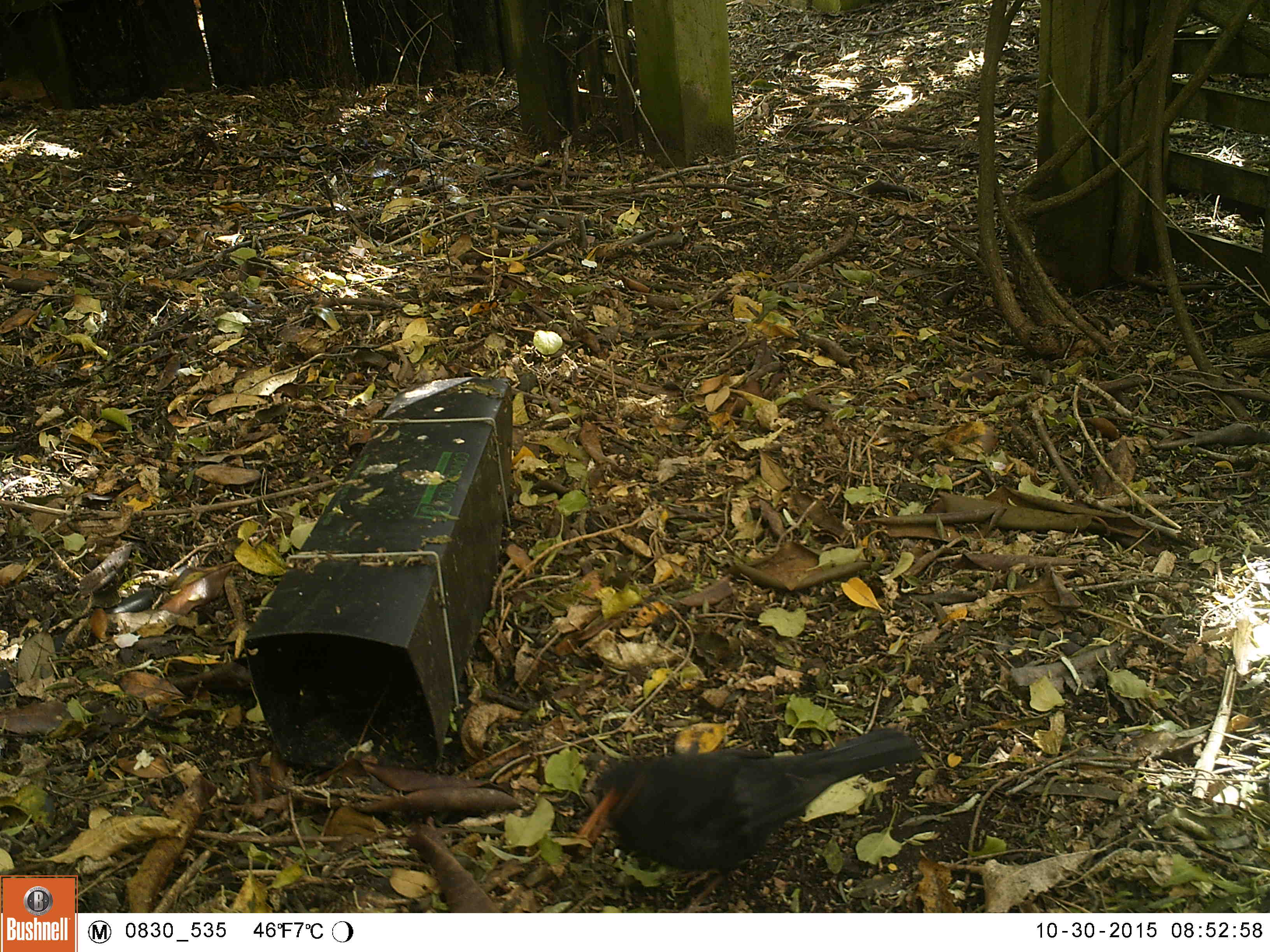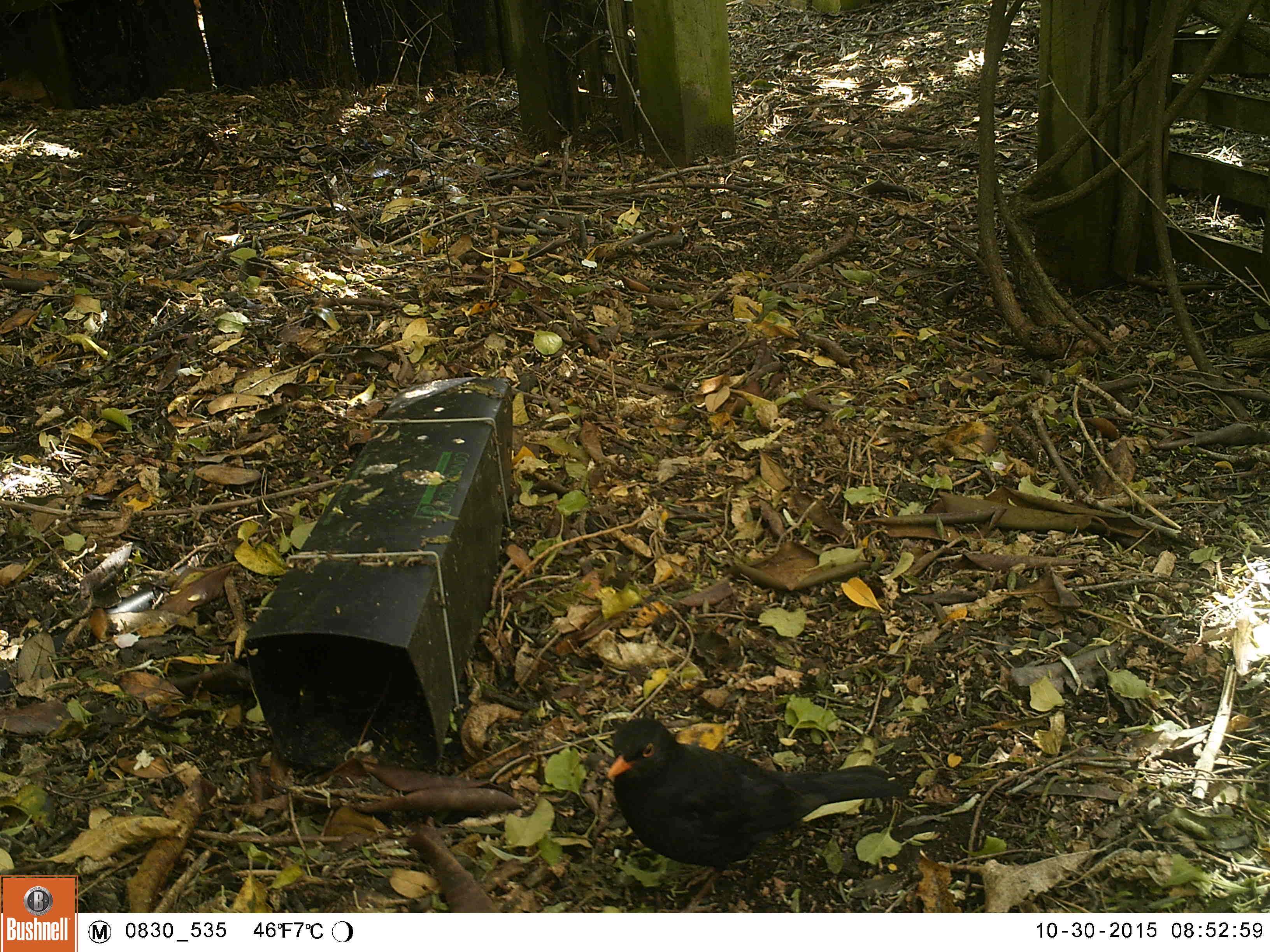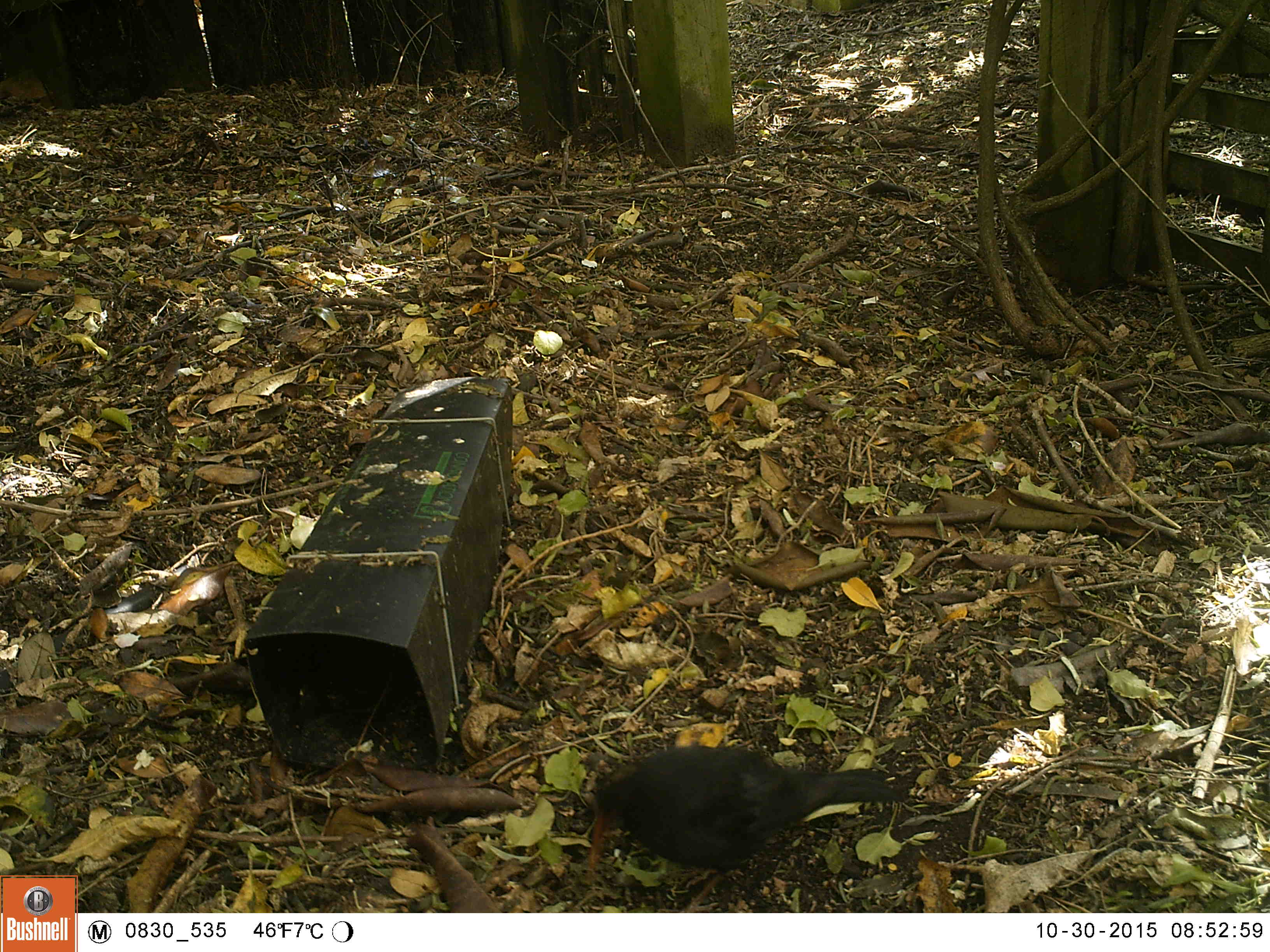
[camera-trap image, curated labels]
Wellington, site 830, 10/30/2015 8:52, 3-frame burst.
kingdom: Animalia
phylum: Chordata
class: Aves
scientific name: Aves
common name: bird